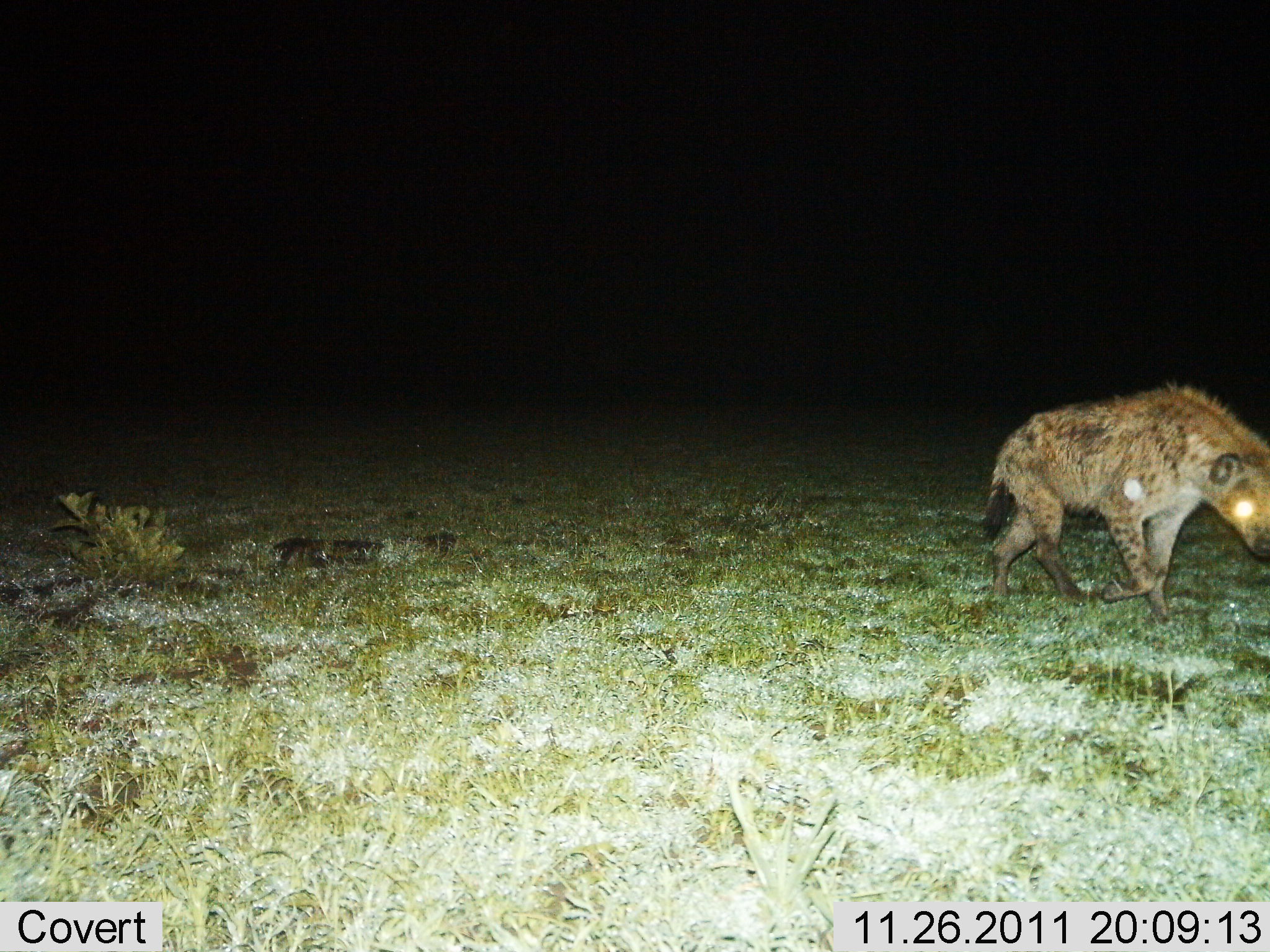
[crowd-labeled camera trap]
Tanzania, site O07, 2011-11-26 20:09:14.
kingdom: Animalia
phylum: Chordata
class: Mammalia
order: Carnivora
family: Hyaenidae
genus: Crocuta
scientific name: Crocuta crocuta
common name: spotted hyena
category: hyenaspotted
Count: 1.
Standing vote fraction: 0%.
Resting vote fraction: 0%.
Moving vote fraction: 100%.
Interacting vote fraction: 0%.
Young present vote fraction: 0%.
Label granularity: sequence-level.